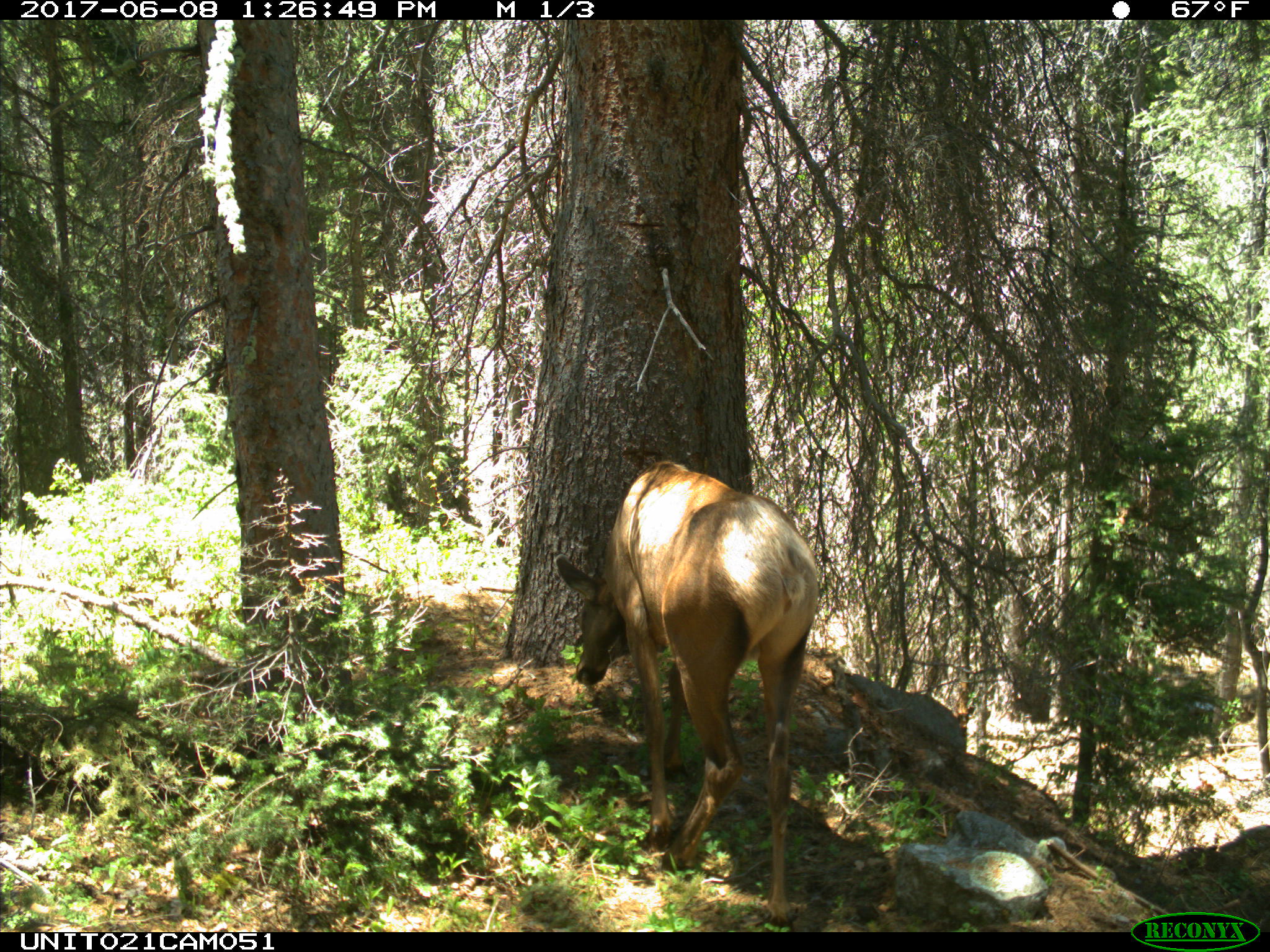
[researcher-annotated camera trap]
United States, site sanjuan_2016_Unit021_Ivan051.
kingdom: Animalia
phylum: Chordata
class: Mammalia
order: Artiodactyla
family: Cervidae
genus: Cervus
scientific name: Cervus elaphus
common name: red deer